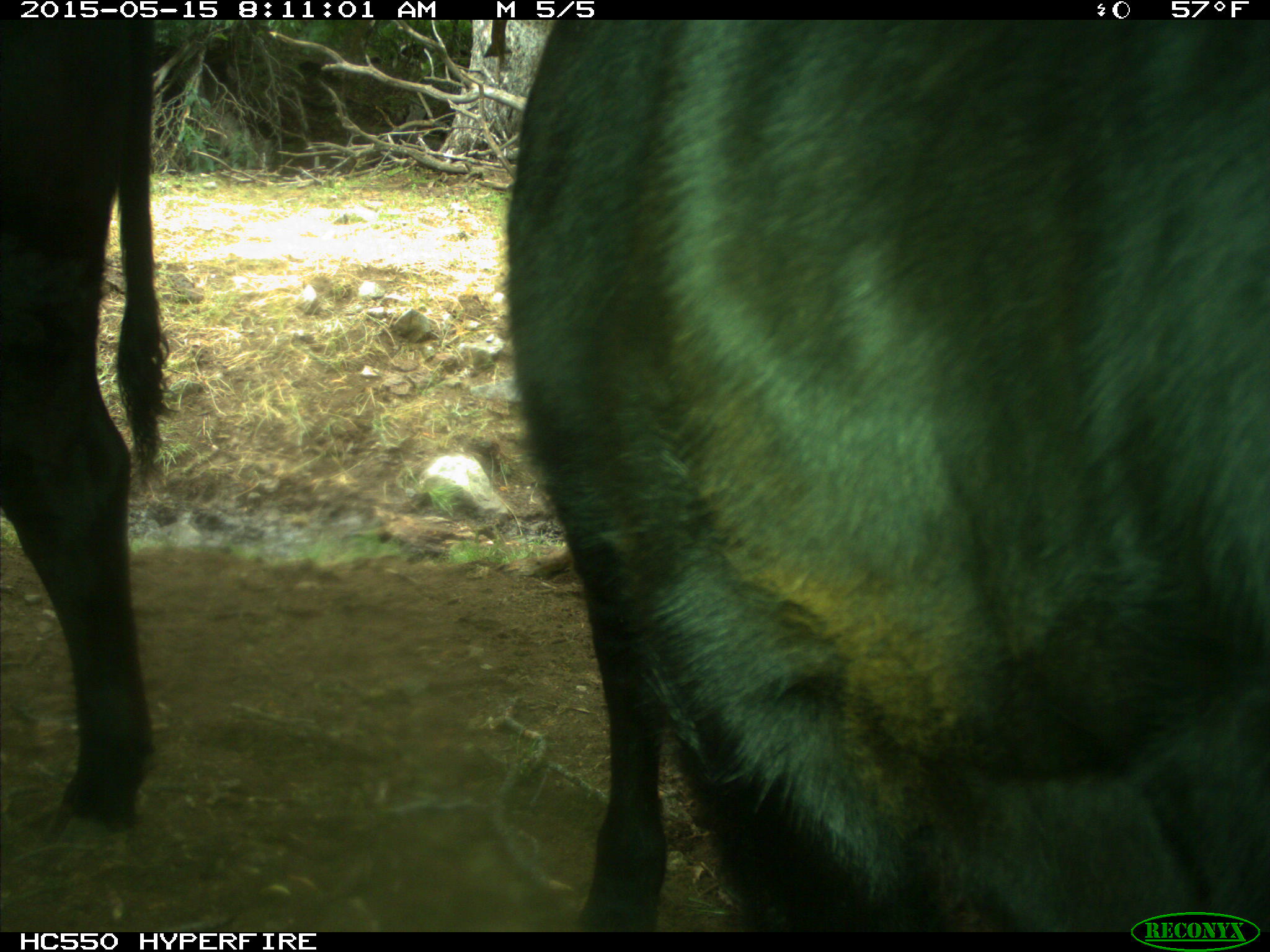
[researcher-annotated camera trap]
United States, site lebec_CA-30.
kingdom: Animalia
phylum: Chordata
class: Mammalia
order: Artiodactyla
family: Bovidae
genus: Bos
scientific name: Bos taurus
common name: domestic cow